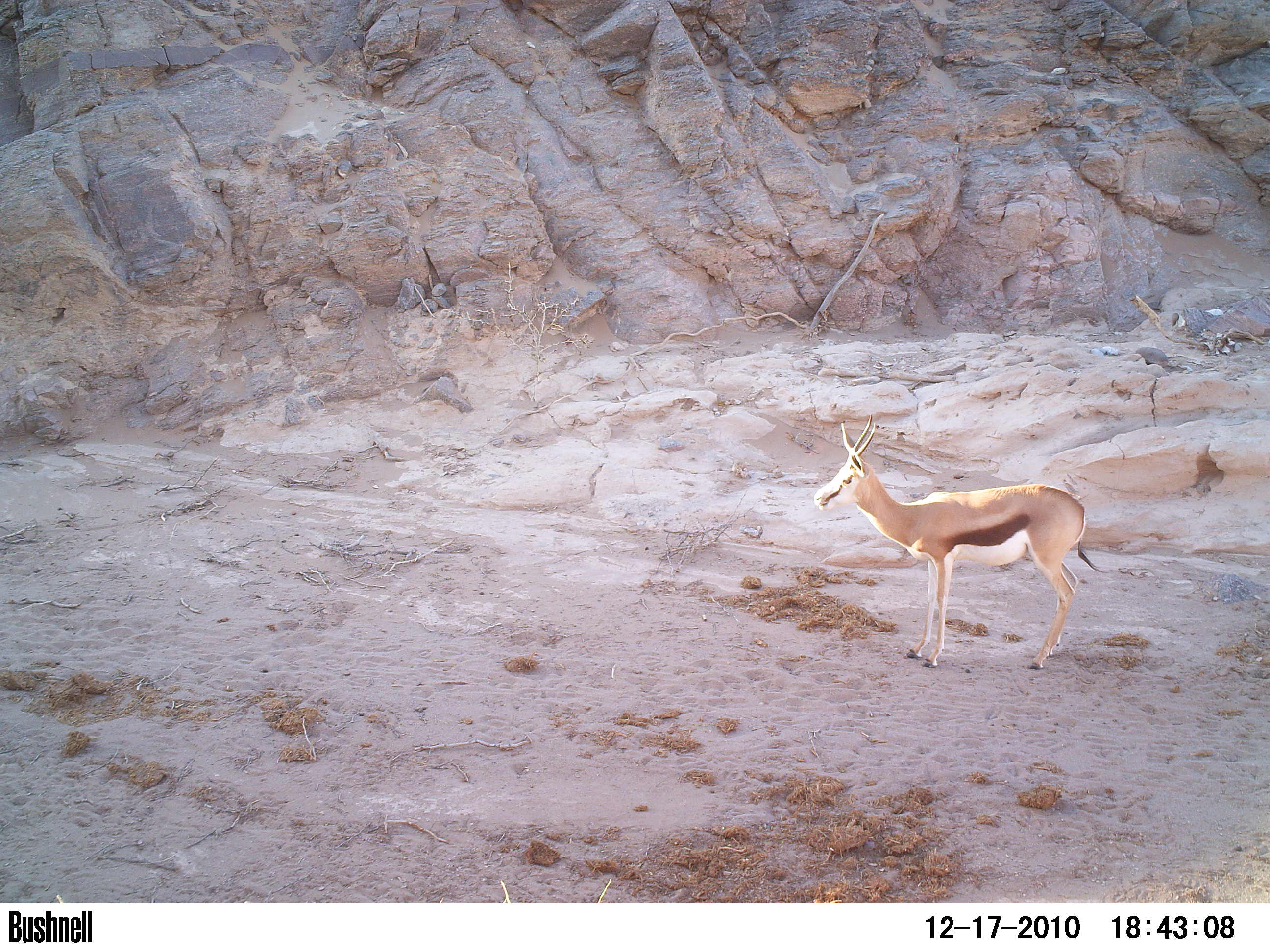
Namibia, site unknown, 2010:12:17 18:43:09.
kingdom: Animalia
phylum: Chordata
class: Mammalia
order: Artiodactyla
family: Bovidae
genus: Antidorcas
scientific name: Antidorcas marsupialis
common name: springbok